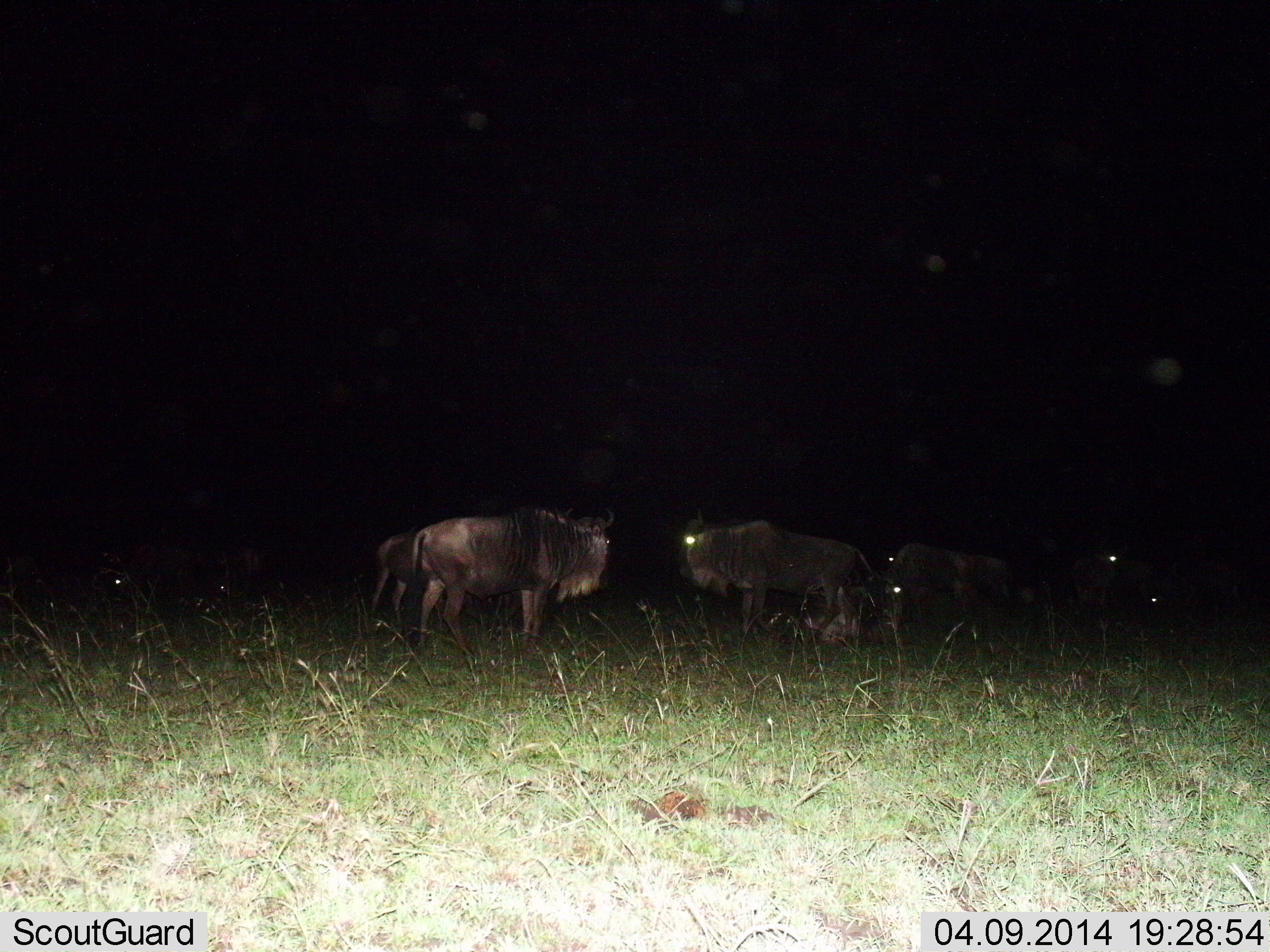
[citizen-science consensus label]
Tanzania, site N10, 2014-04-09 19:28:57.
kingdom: Animalia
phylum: Chordata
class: Mammalia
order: Artiodactyla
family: Bovidae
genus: Connochaetes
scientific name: Connochaetes taurinus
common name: blue wildebeest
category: wildebeest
Wildebeest (blue wildebeest) (Connochaetes taurinus), count 8. Behavior (volunteer vote fractions): standing 100%, resting 60%, moving 0%, interacting 10%. Young present (vote fraction): 20%. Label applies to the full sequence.